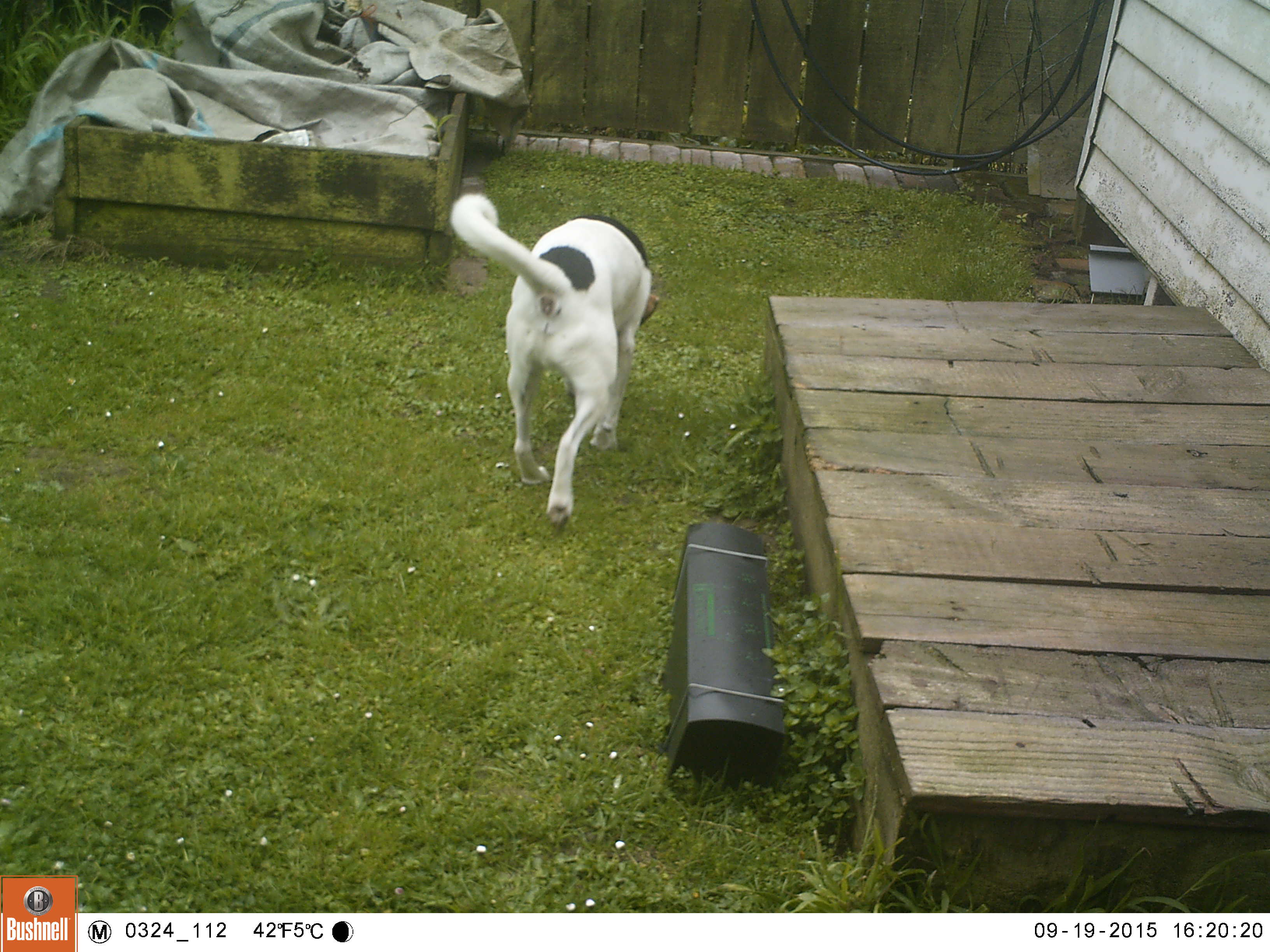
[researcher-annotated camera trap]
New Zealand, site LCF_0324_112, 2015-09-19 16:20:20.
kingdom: Animalia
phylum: Chordata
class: Mammalia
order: Carnivora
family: Canidae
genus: Canis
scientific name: Canis familiaris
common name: domestic dog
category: dog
Dog (domestic dog) (Canis familiaris).